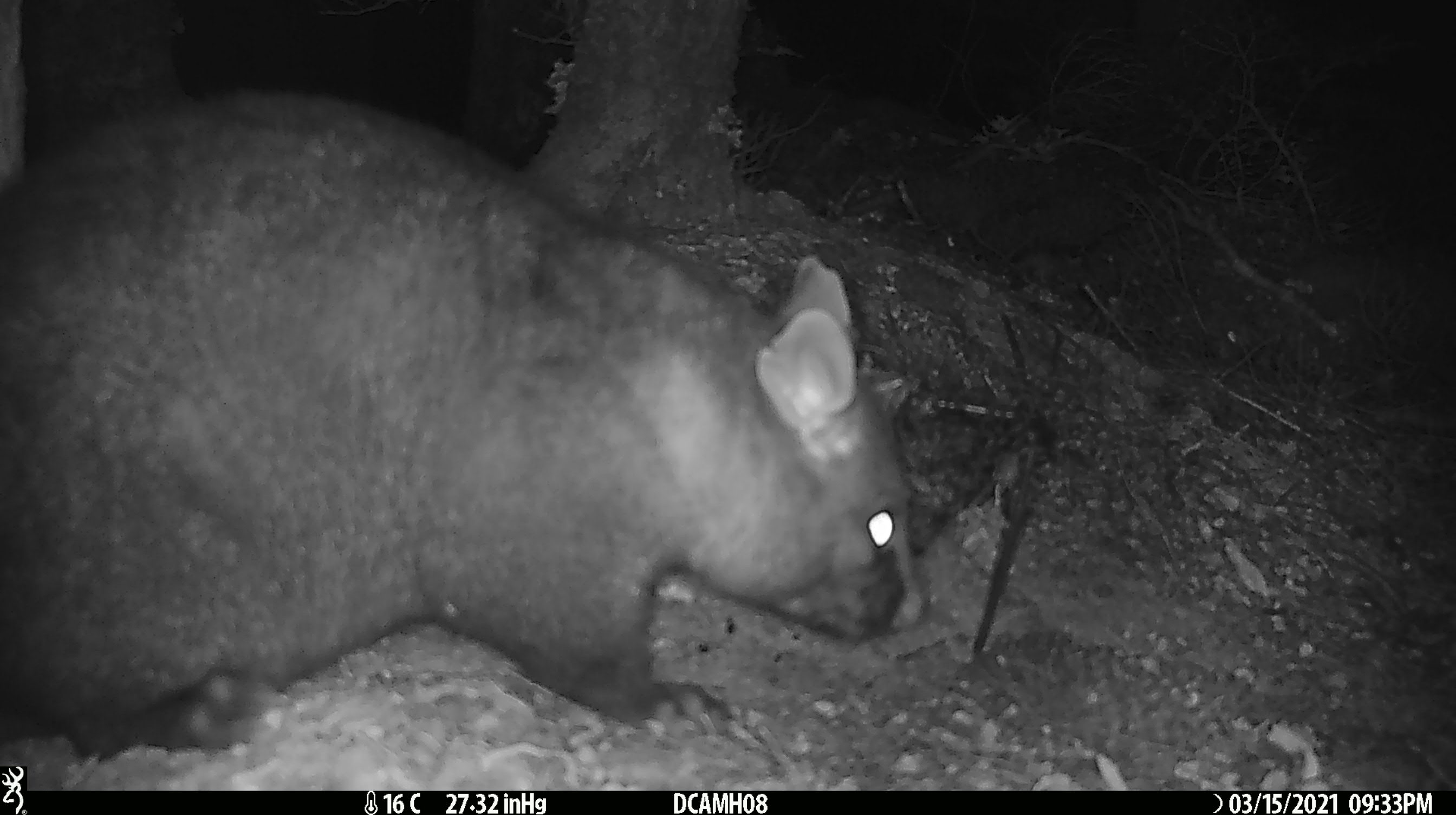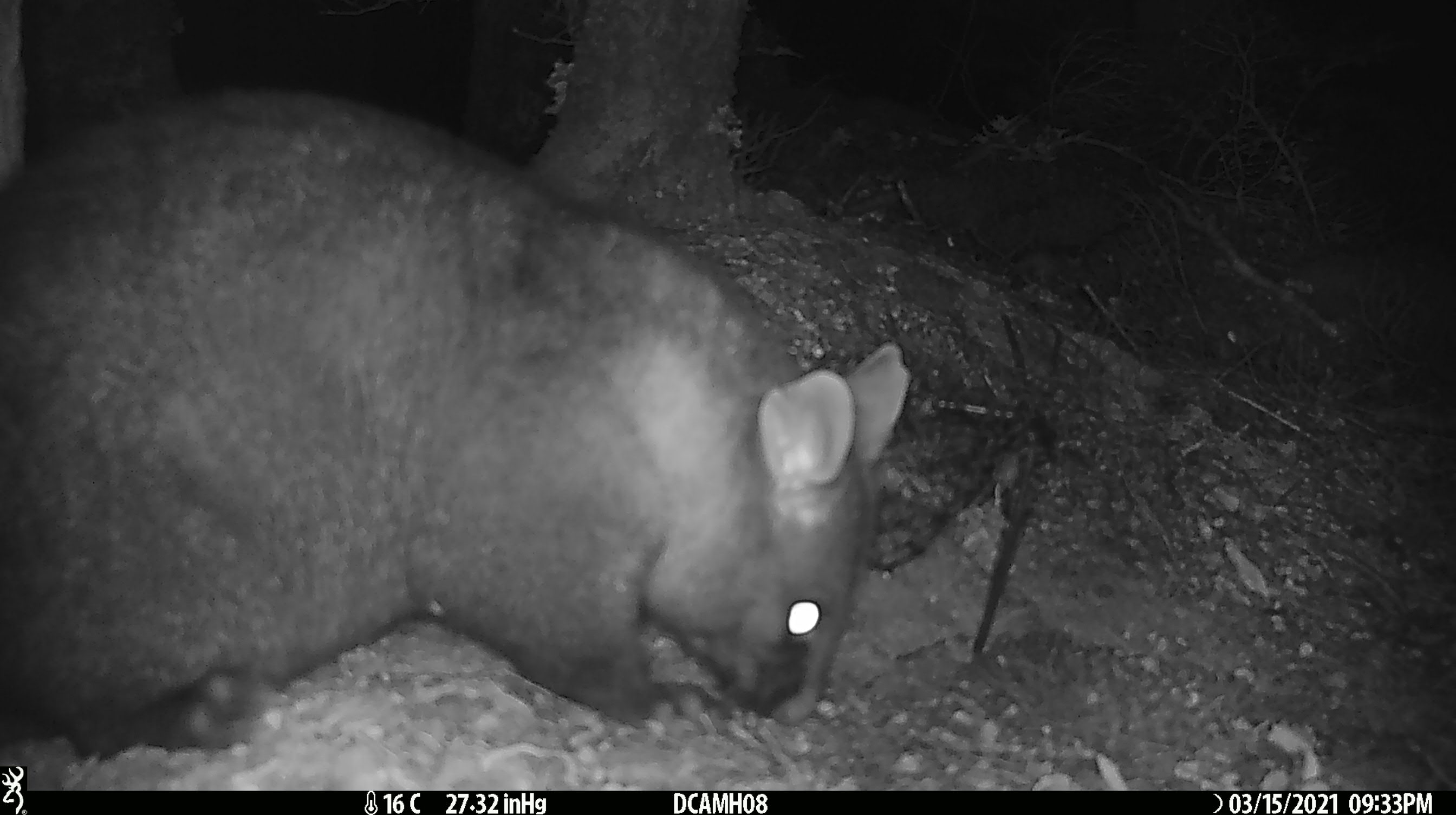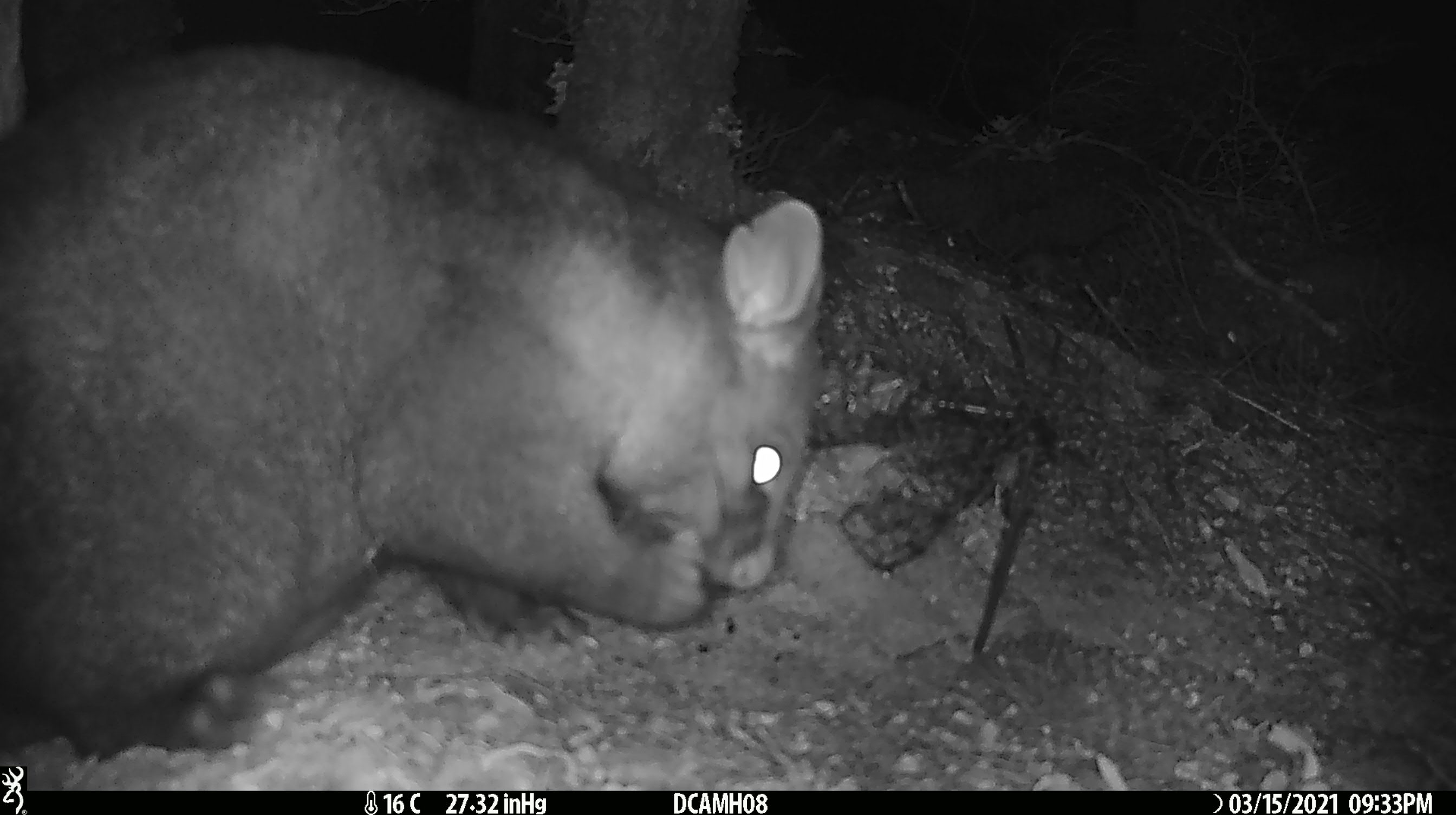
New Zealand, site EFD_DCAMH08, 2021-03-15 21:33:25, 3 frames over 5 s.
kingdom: Animalia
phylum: Chordata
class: Mammalia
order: Diprotodontia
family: Phalangeridae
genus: Trichosurus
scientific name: Trichosurus vulpecula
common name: common brushtail possum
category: possum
Possum (common brushtail possum) (Trichosurus vulpecula).